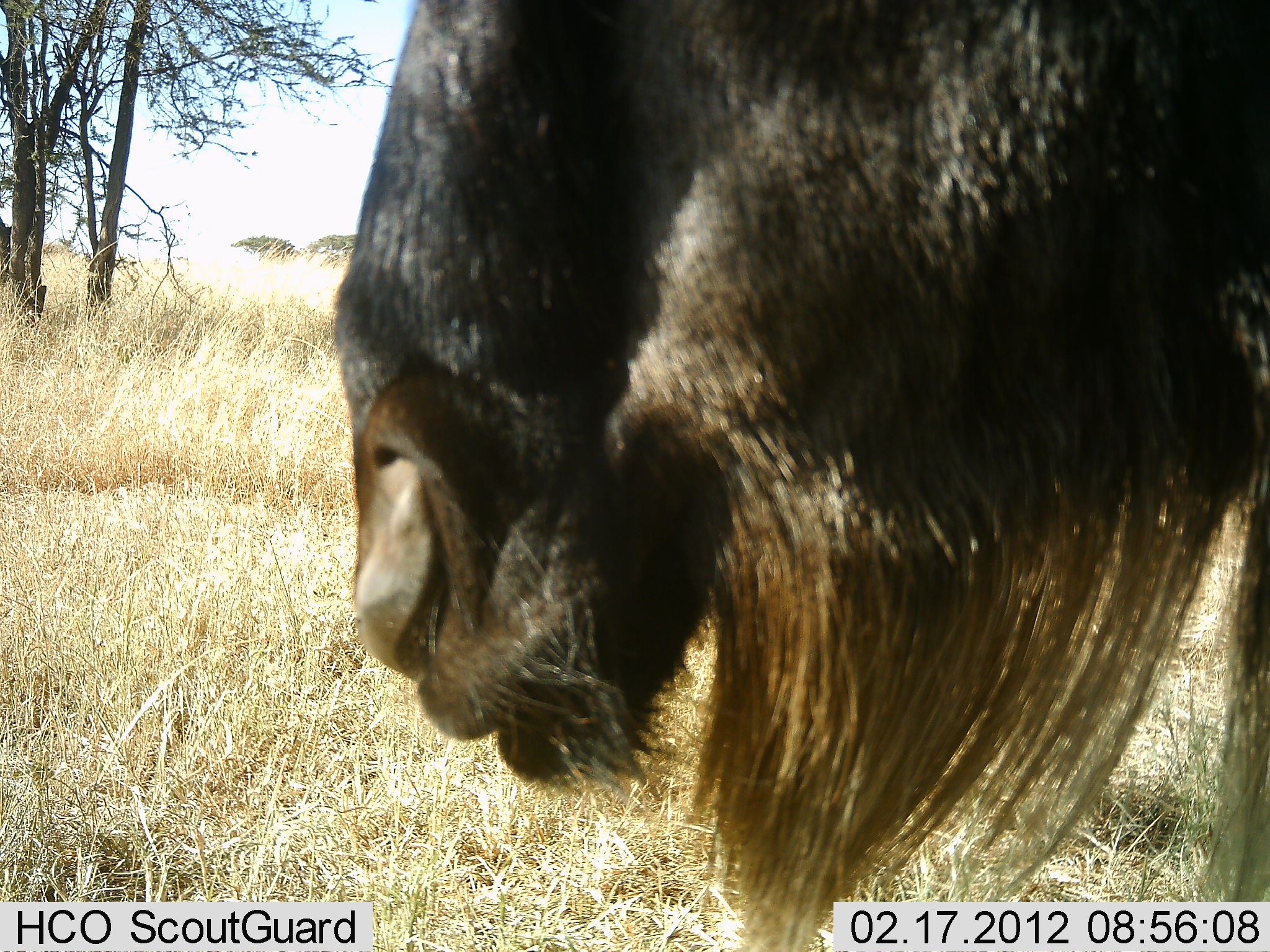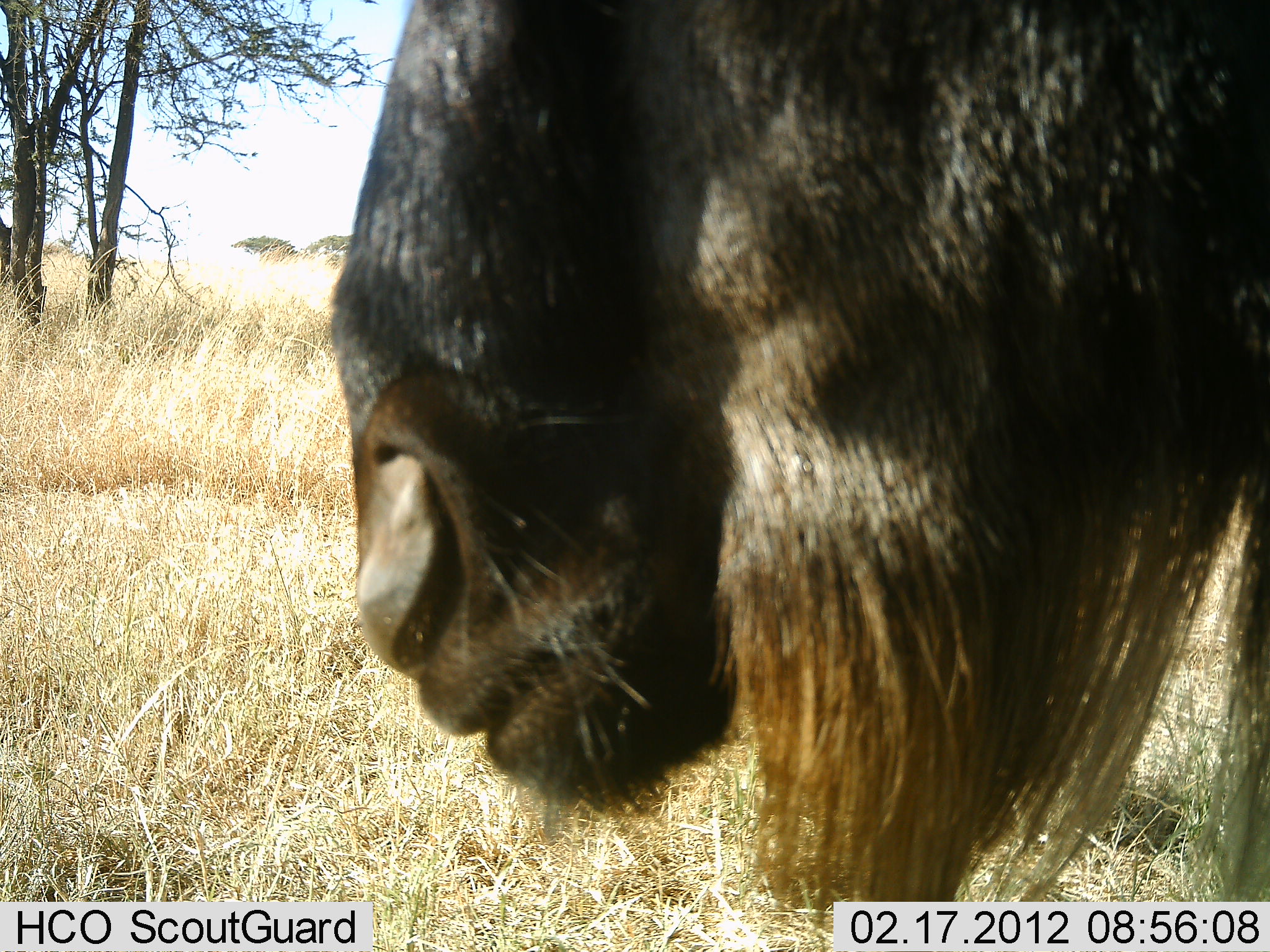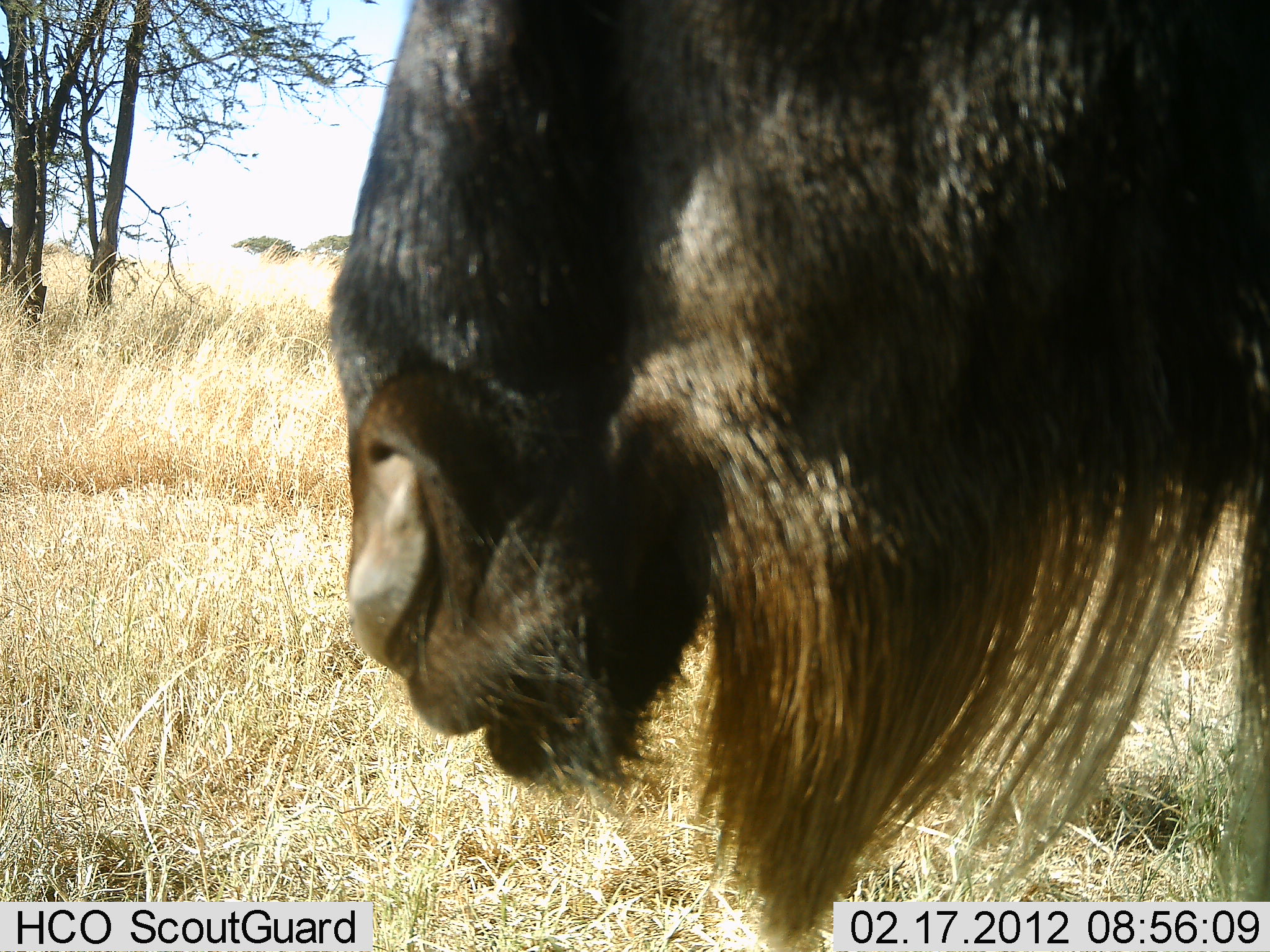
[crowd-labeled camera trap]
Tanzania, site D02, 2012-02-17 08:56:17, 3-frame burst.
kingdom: Animalia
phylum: Chordata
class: Mammalia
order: Artiodactyla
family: Bovidae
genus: Connochaetes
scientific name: Connochaetes taurinus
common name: blue wildebeest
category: wildebeest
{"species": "wildebeest (blue wildebeest) (Connochaetes taurinus)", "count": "1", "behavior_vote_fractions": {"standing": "48%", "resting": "0%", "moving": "0%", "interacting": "0%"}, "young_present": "0%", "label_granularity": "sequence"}